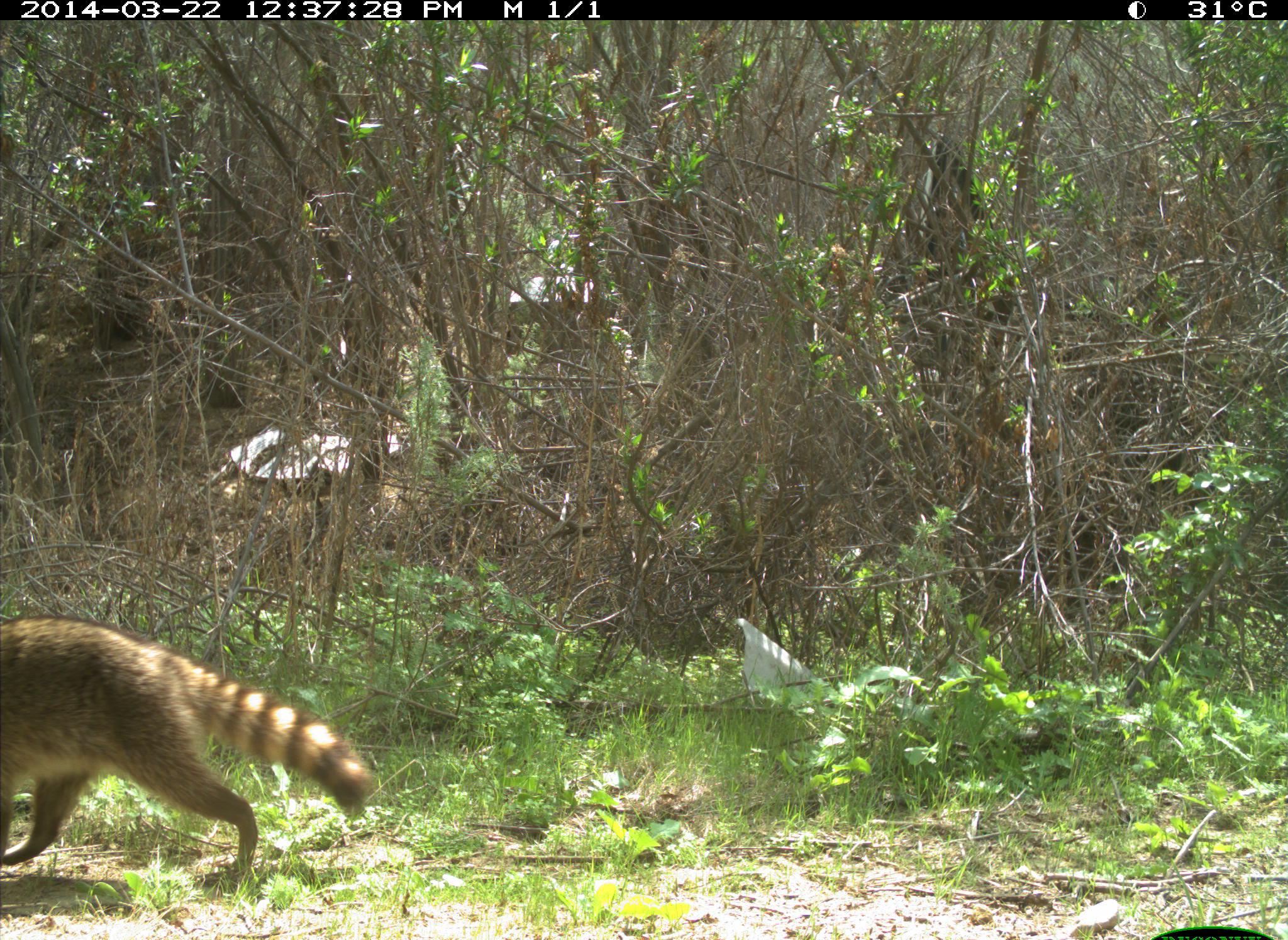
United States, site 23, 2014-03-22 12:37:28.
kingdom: Animalia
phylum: Chordata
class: Mammalia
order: Carnivora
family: Procyonidae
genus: Procyon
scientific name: Procyon lotor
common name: raccoon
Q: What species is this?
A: Raccoon (Procyon lotor).